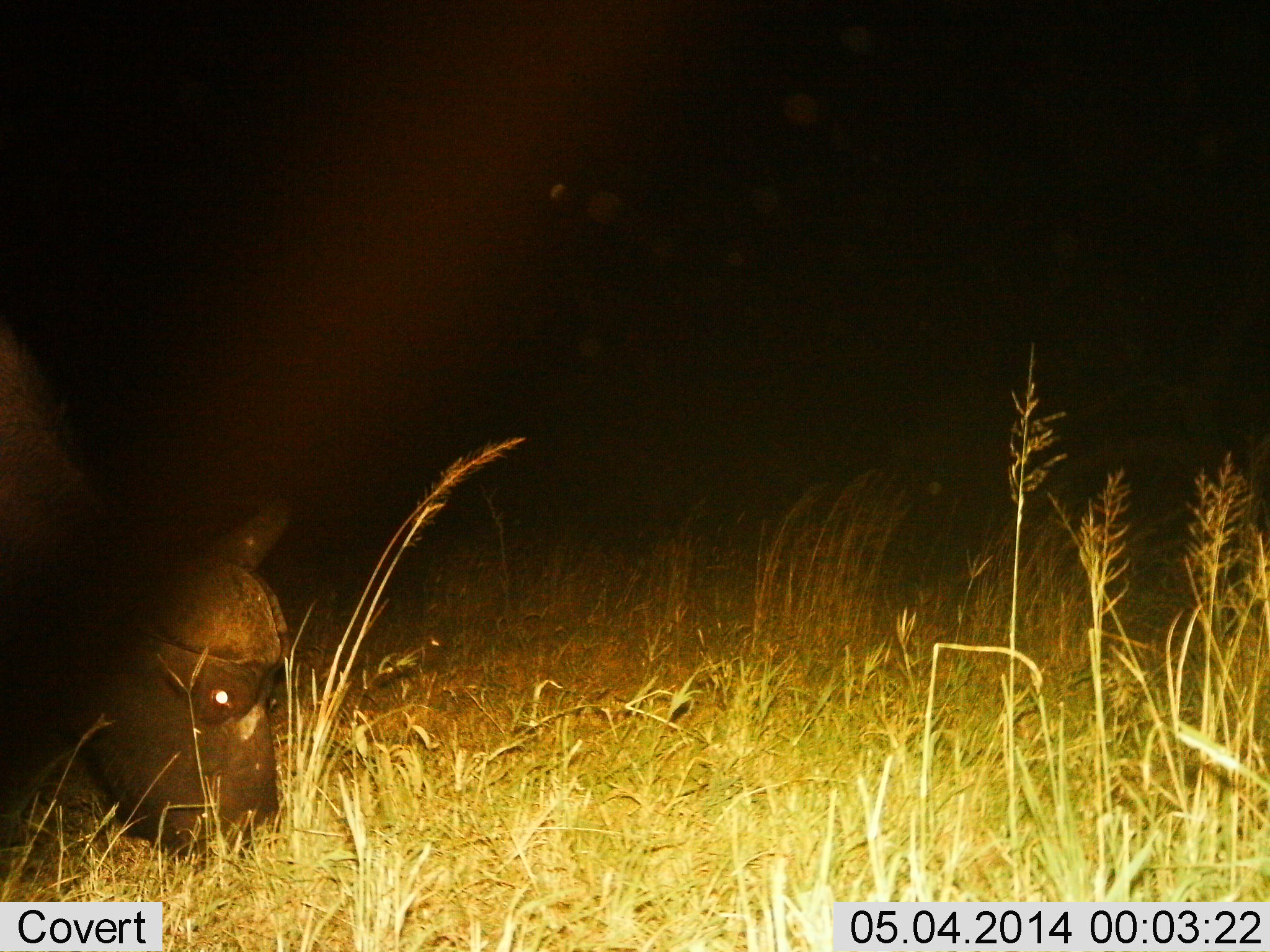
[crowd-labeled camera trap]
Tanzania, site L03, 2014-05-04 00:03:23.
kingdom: Animalia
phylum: Chordata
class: Mammalia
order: Artiodactyla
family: Bovidae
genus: Syncerus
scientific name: Syncerus caffer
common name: cape buffalo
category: buffalo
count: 1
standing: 0%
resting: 0%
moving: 0%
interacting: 0%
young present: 0%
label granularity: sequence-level